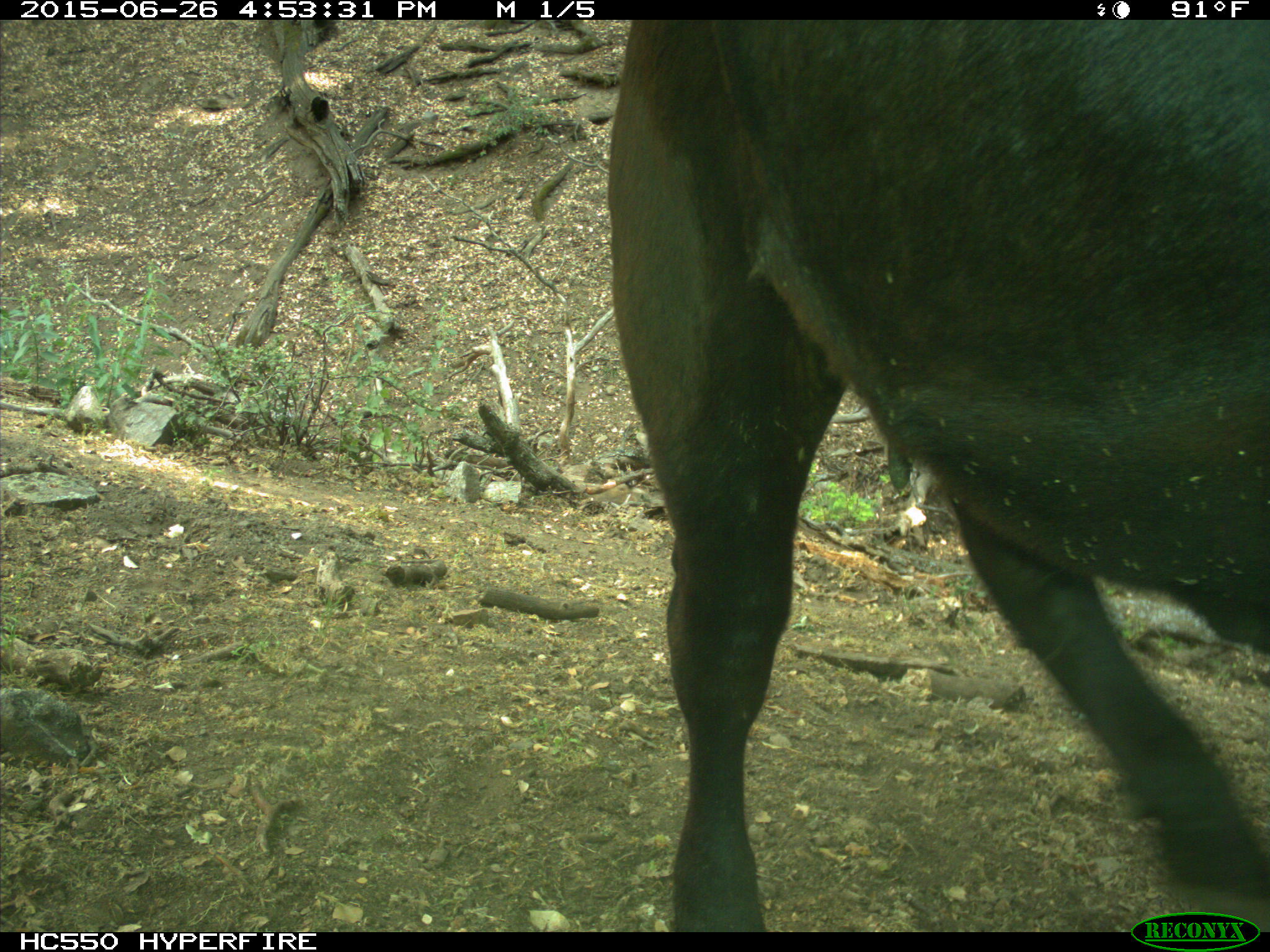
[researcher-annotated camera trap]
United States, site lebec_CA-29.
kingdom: Animalia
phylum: Chordata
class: Mammalia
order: Artiodactyla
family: Bovidae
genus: Bos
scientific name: Bos taurus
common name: domestic cow